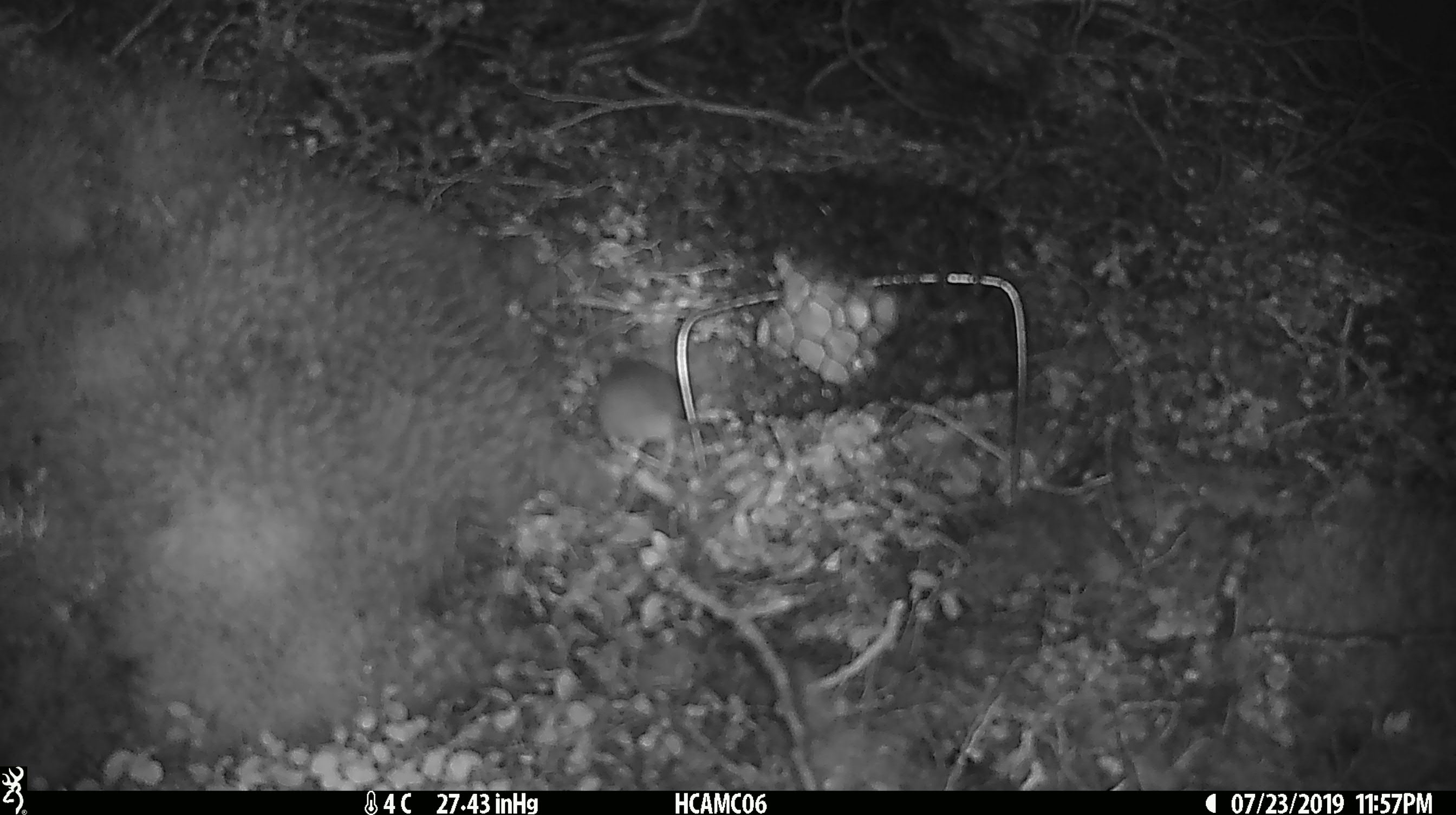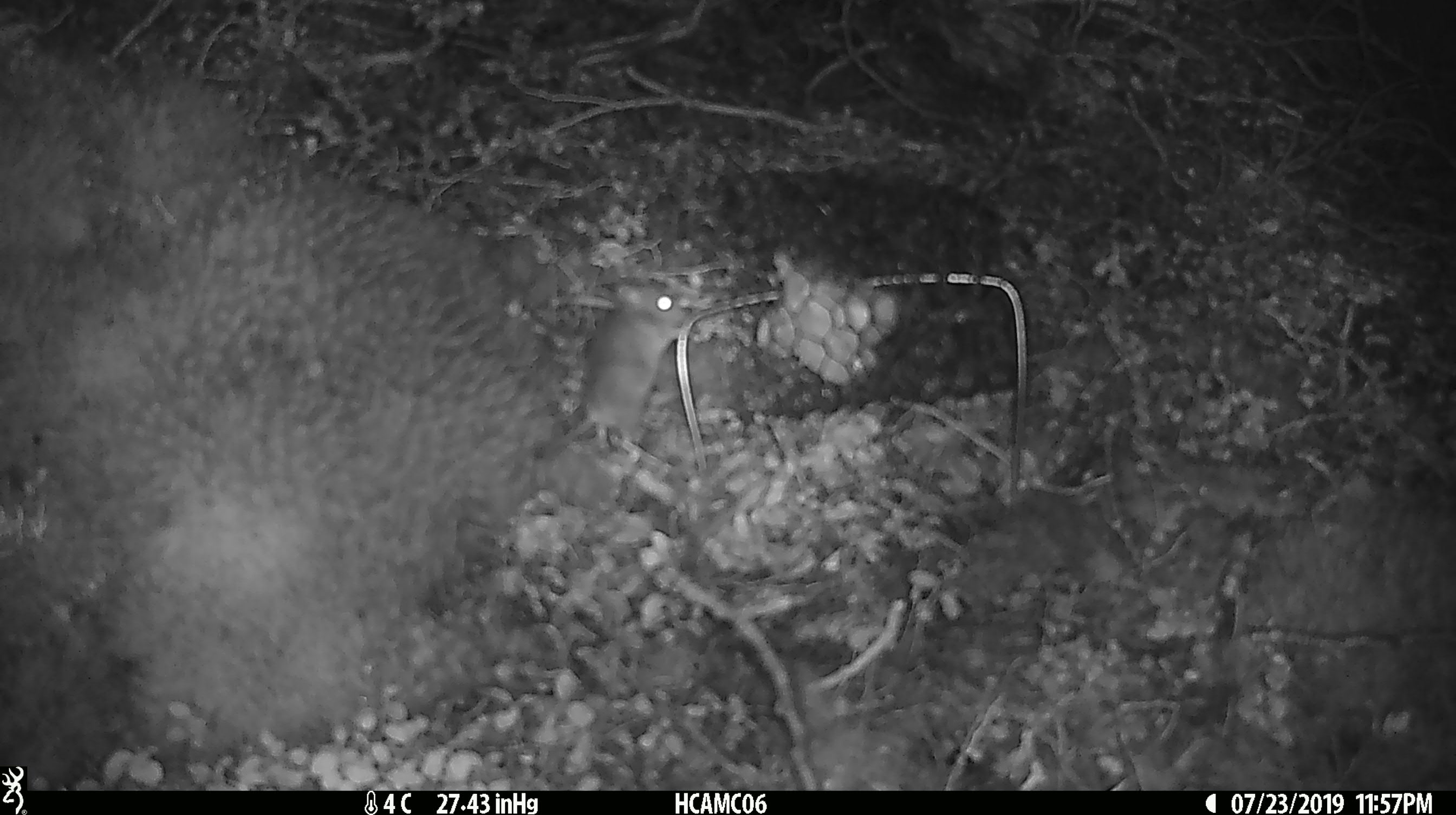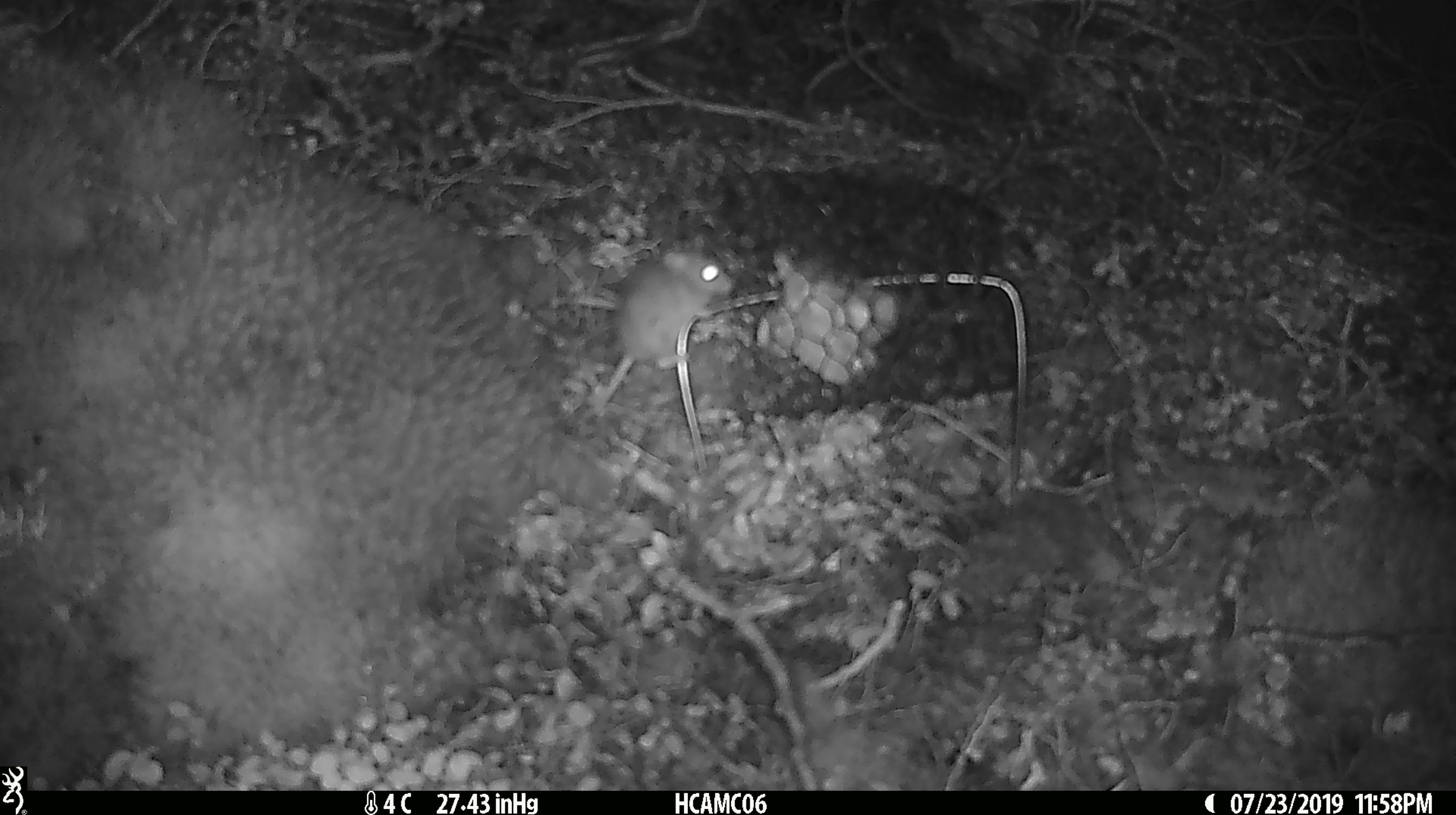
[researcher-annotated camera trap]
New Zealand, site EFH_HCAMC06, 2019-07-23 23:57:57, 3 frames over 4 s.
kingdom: Animalia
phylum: Chordata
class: Mammalia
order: Rodentia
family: Muridae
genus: Mus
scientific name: Mus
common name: mouse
Mouse (Mus).